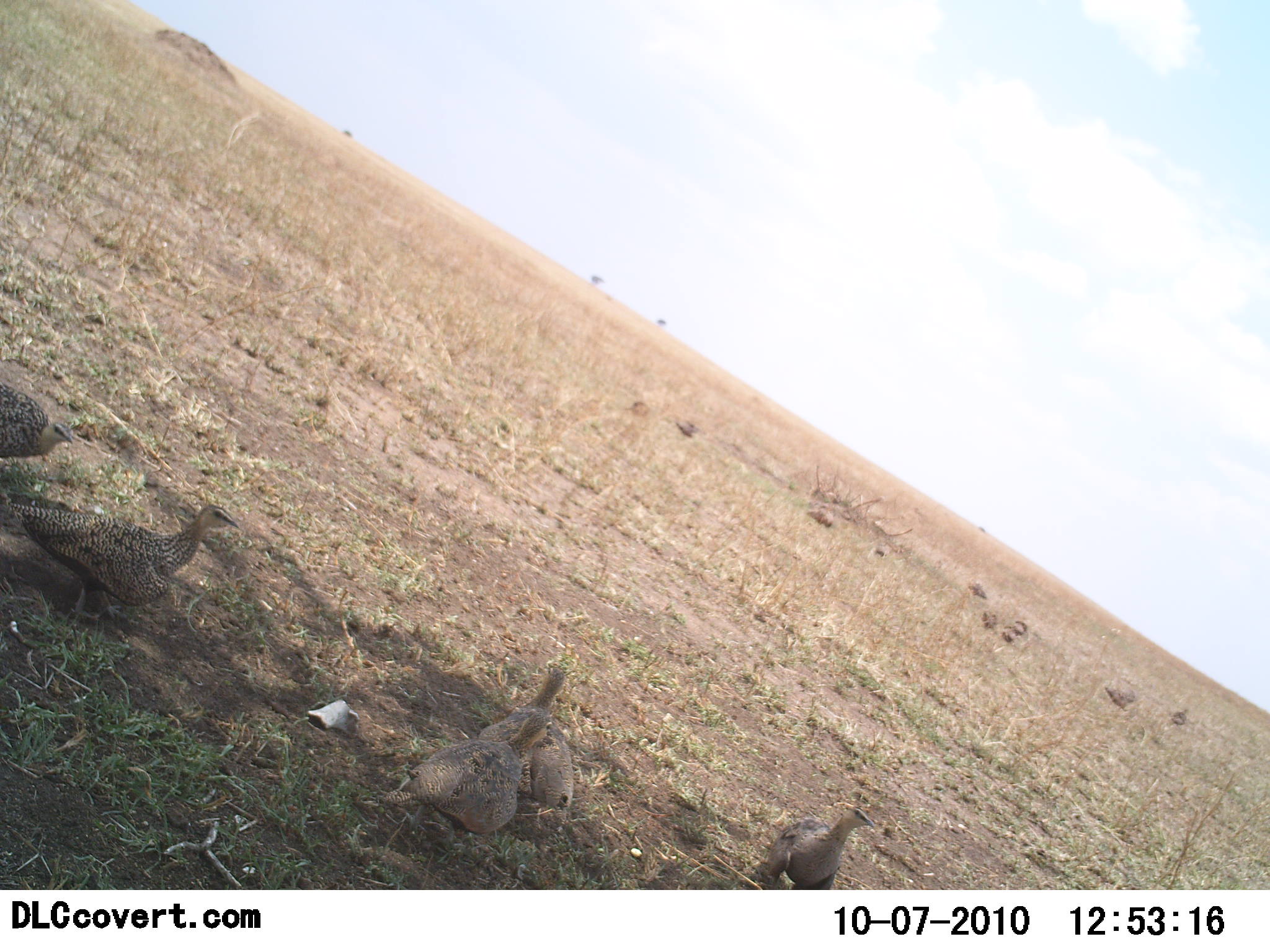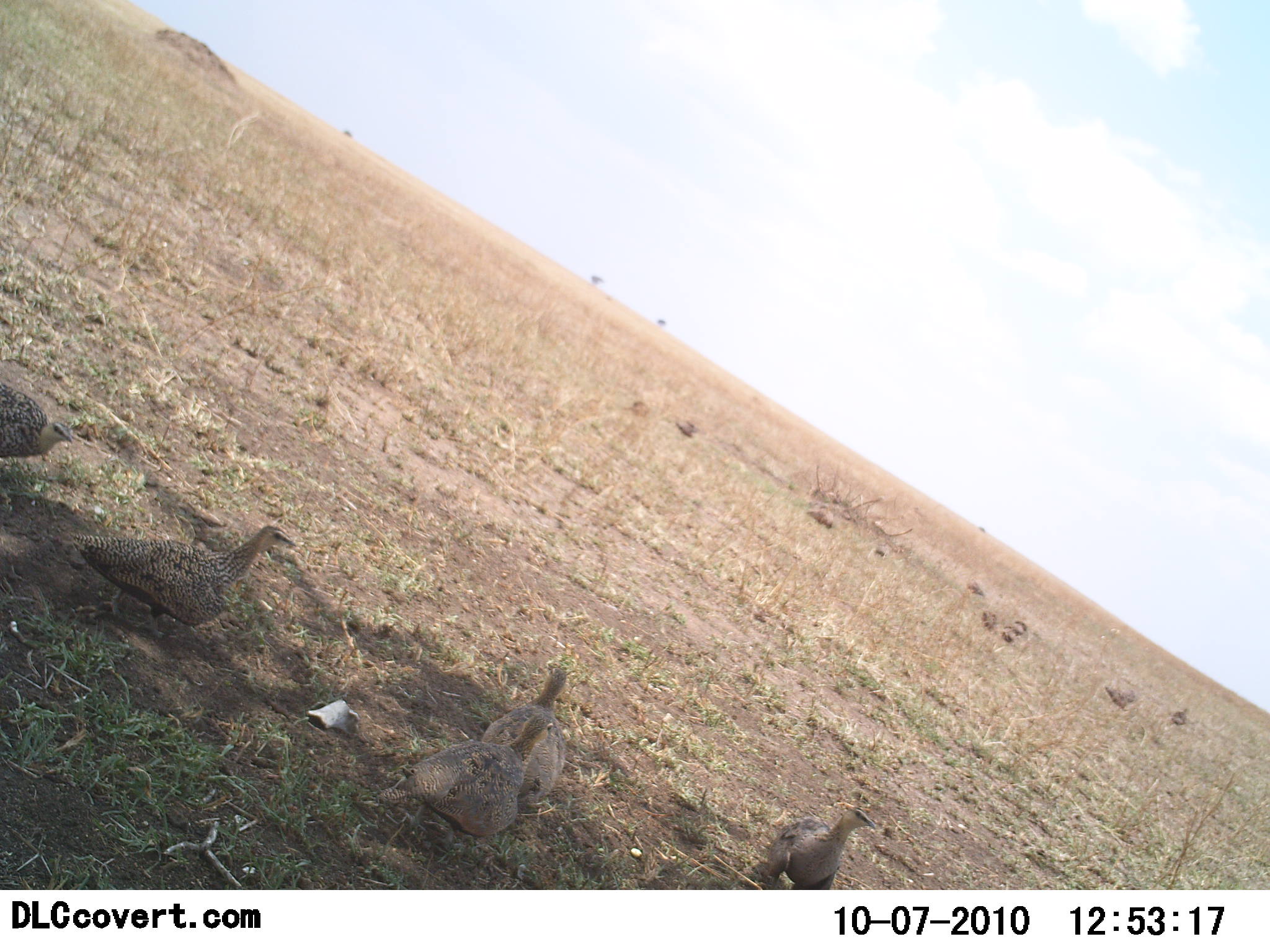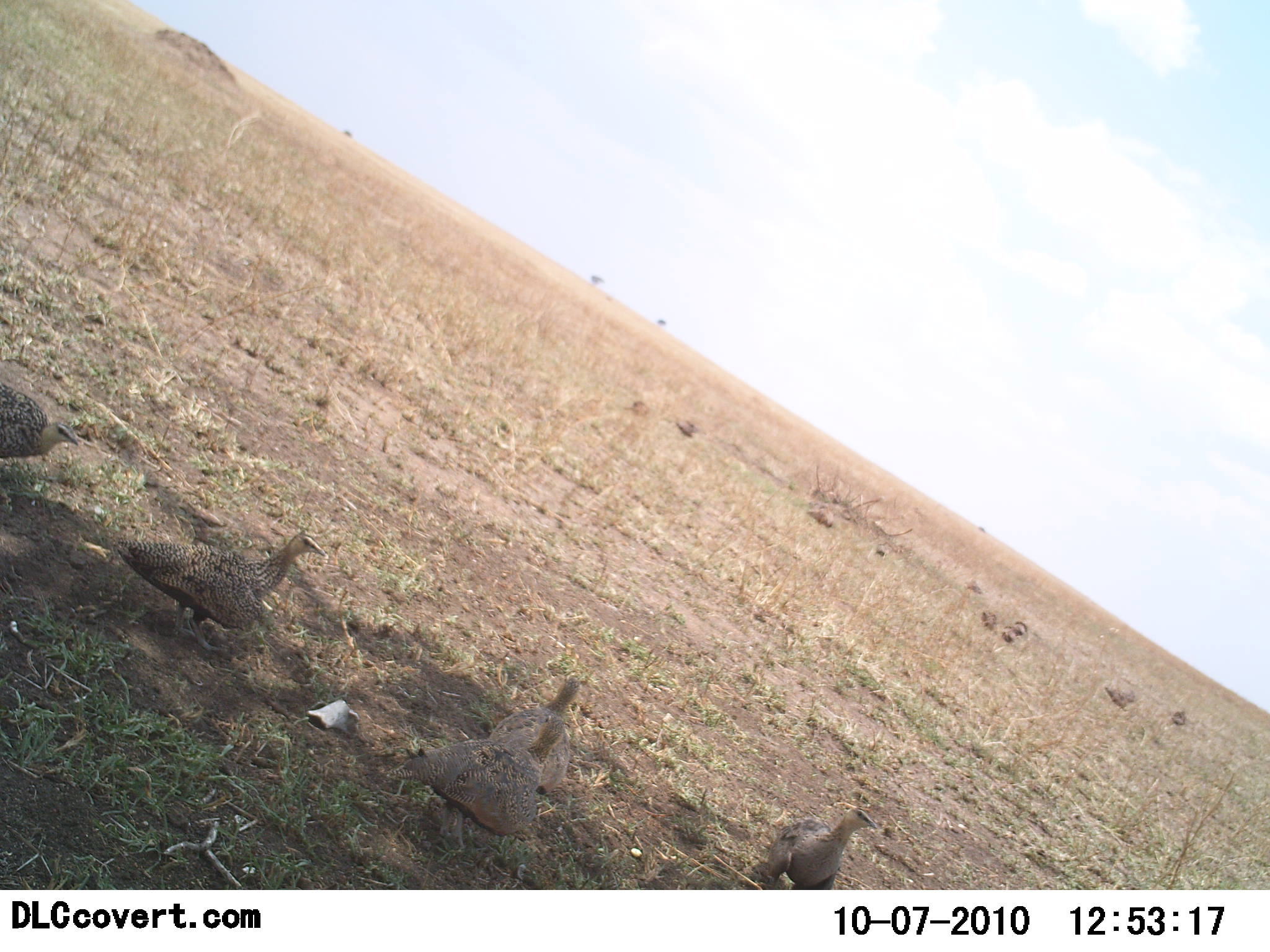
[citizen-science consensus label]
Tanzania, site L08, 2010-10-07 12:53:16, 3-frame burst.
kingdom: Animalia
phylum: Chordata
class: Aves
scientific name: Aves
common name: bird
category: otherbird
Otherbird (bird) (Aves), count 5. Behavior (volunteer vote fractions): standing 64%, resting 27%, moving 55%, interacting 0%. Young present (vote fraction): 0%. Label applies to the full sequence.